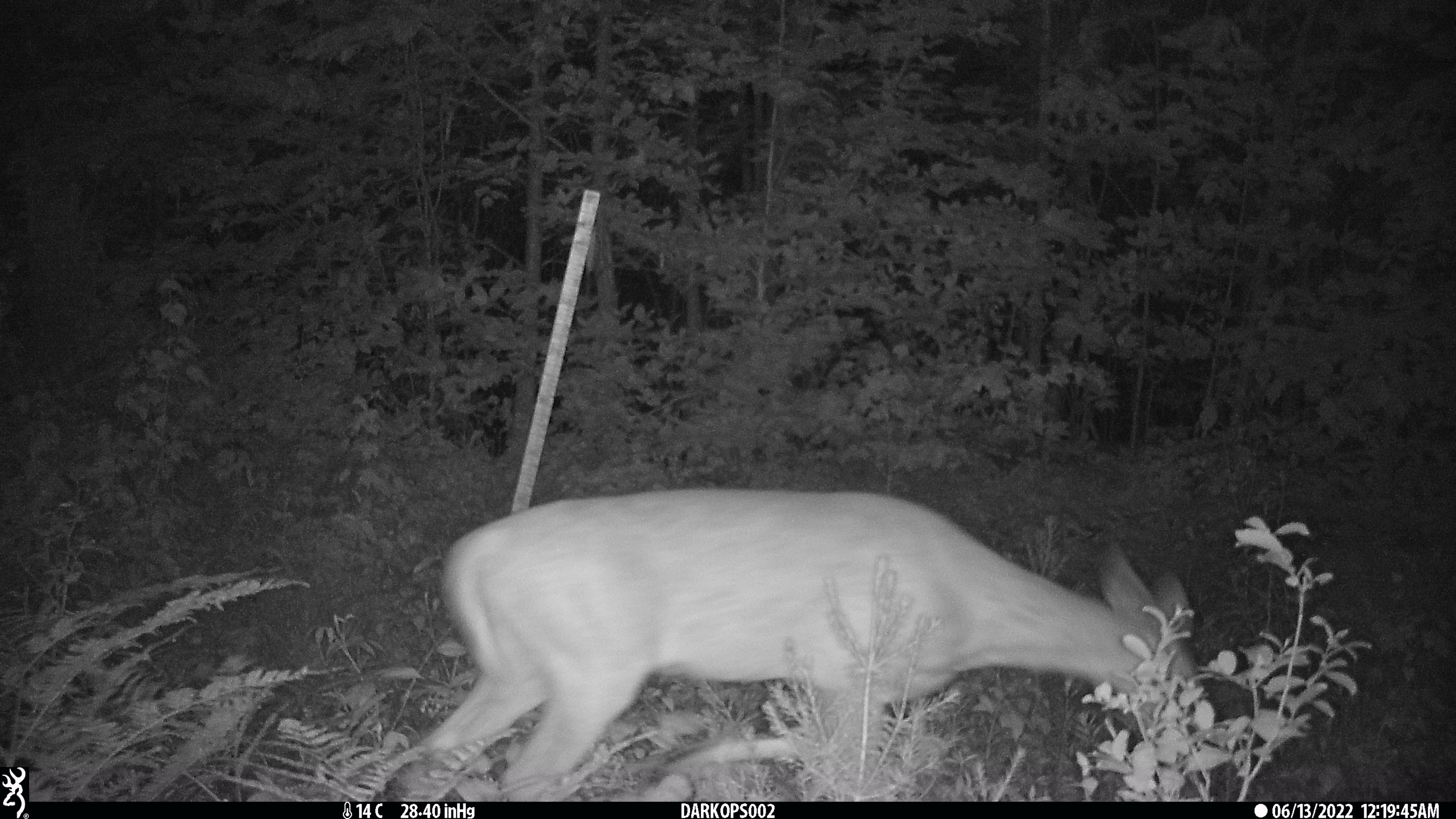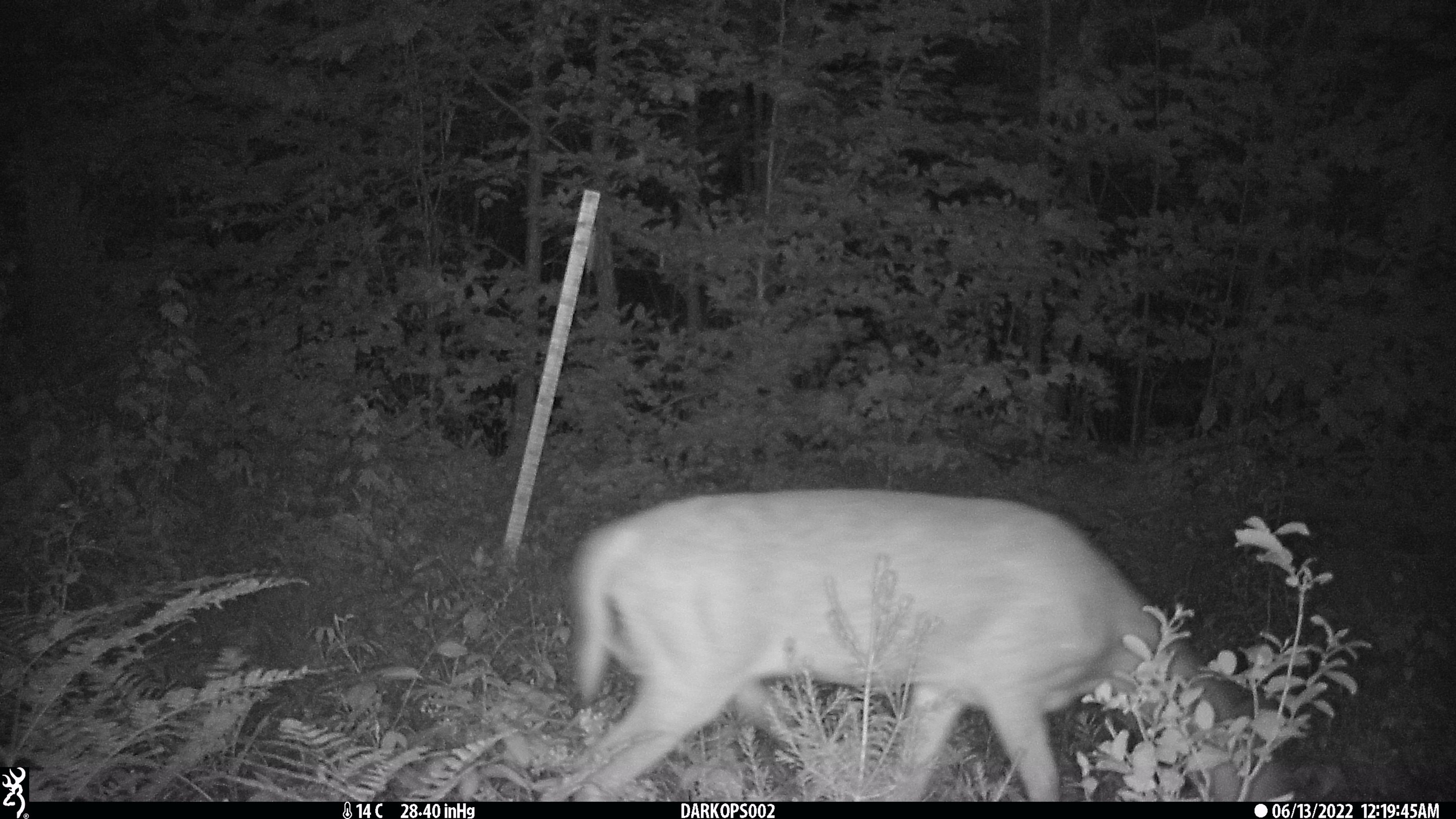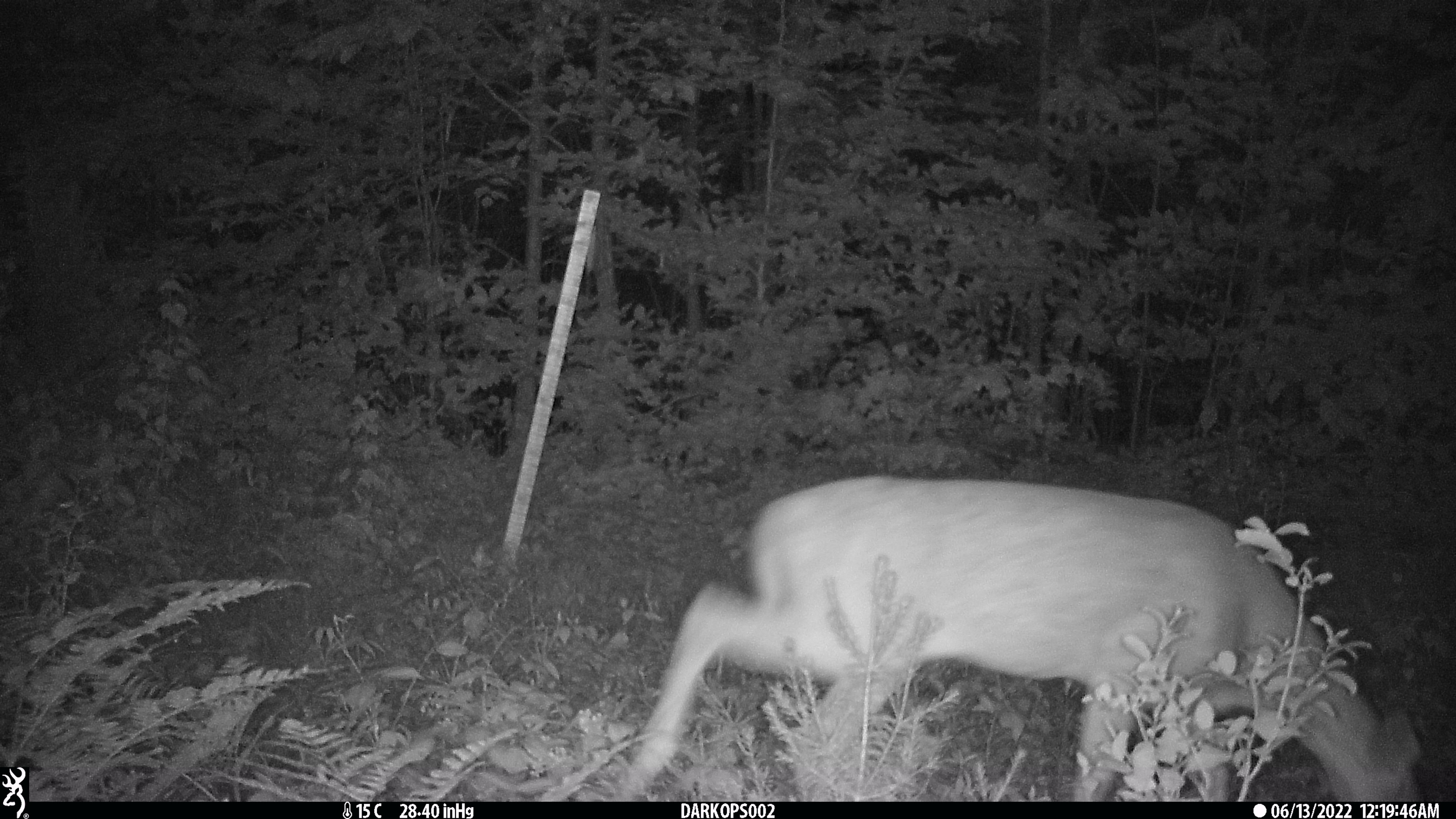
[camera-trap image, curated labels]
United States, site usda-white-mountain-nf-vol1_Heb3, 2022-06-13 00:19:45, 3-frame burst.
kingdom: Animalia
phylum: Chordata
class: Mammalia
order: Artiodactyla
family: Cervidae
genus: Odocoileus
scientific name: Odocoileus virginianus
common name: white-tailed deer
White-tailed deer (Odocoileus virginianus).